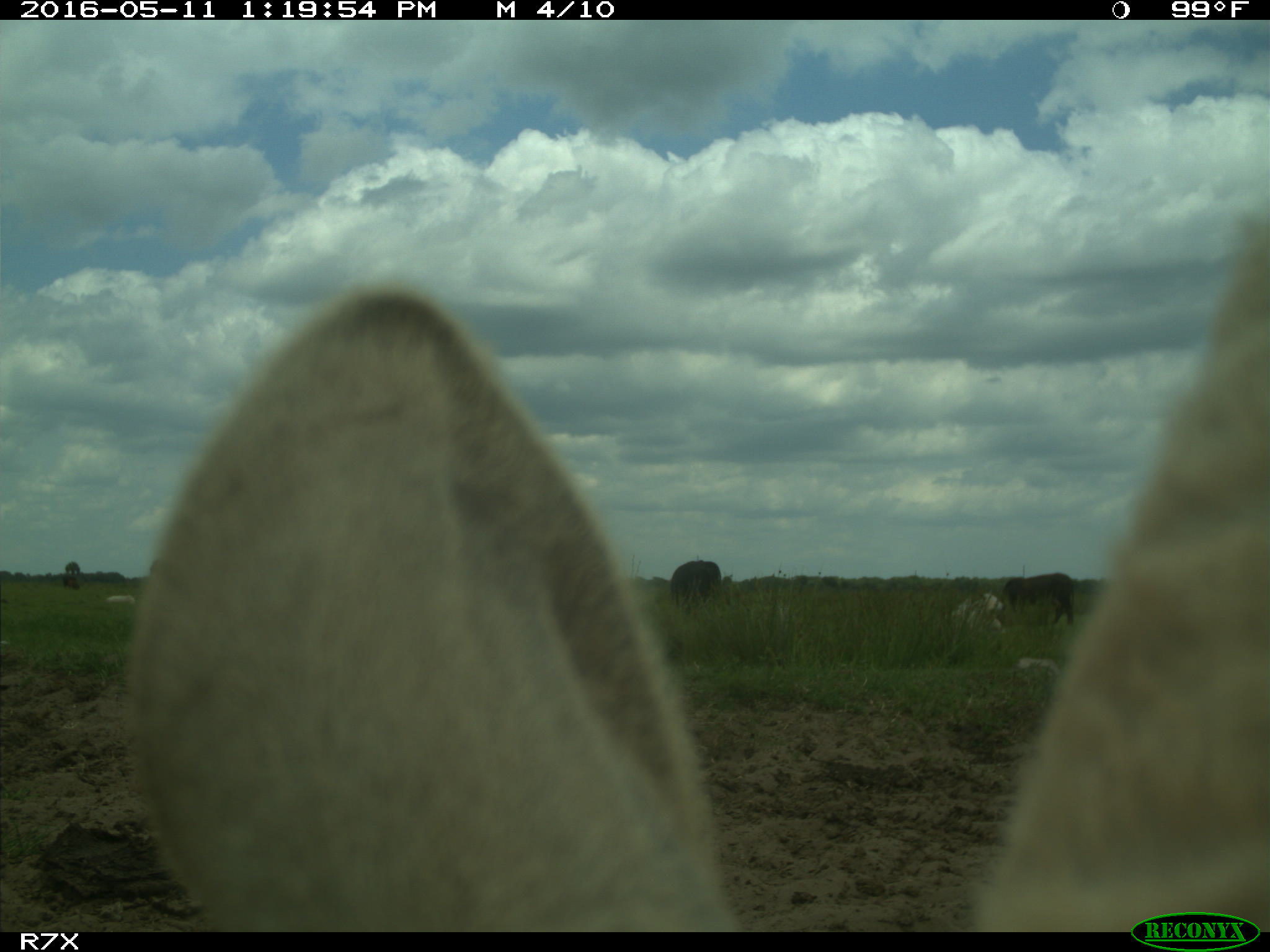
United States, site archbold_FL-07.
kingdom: Animalia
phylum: Chordata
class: Mammalia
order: Artiodactyla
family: Bovidae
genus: Bos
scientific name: Bos taurus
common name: domestic cow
Bos taurus (domestic cow).